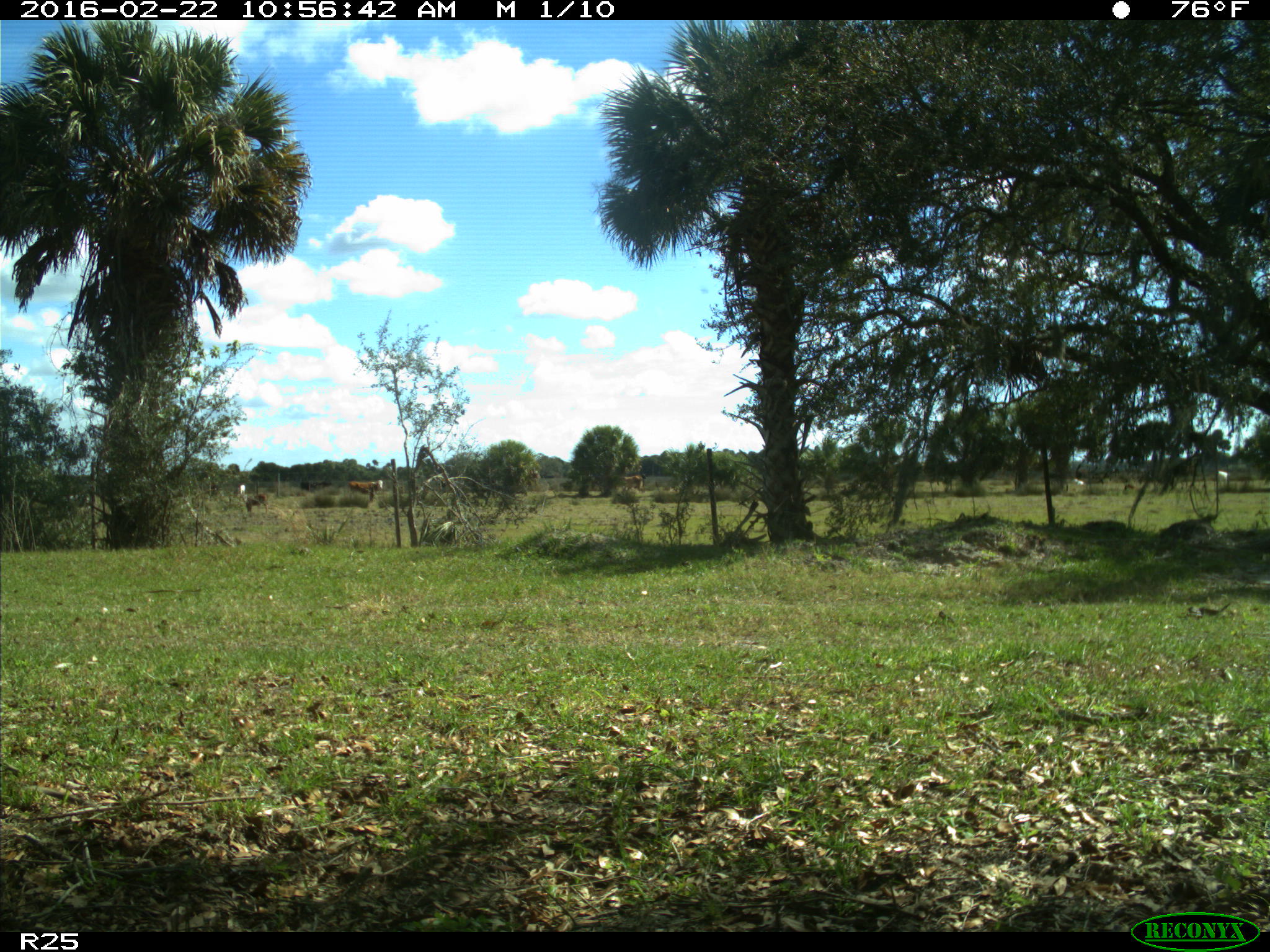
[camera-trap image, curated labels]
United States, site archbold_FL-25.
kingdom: Animalia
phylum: Chordata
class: Mammalia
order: Artiodactyla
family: Bovidae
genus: Bos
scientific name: Bos taurus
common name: domestic cow